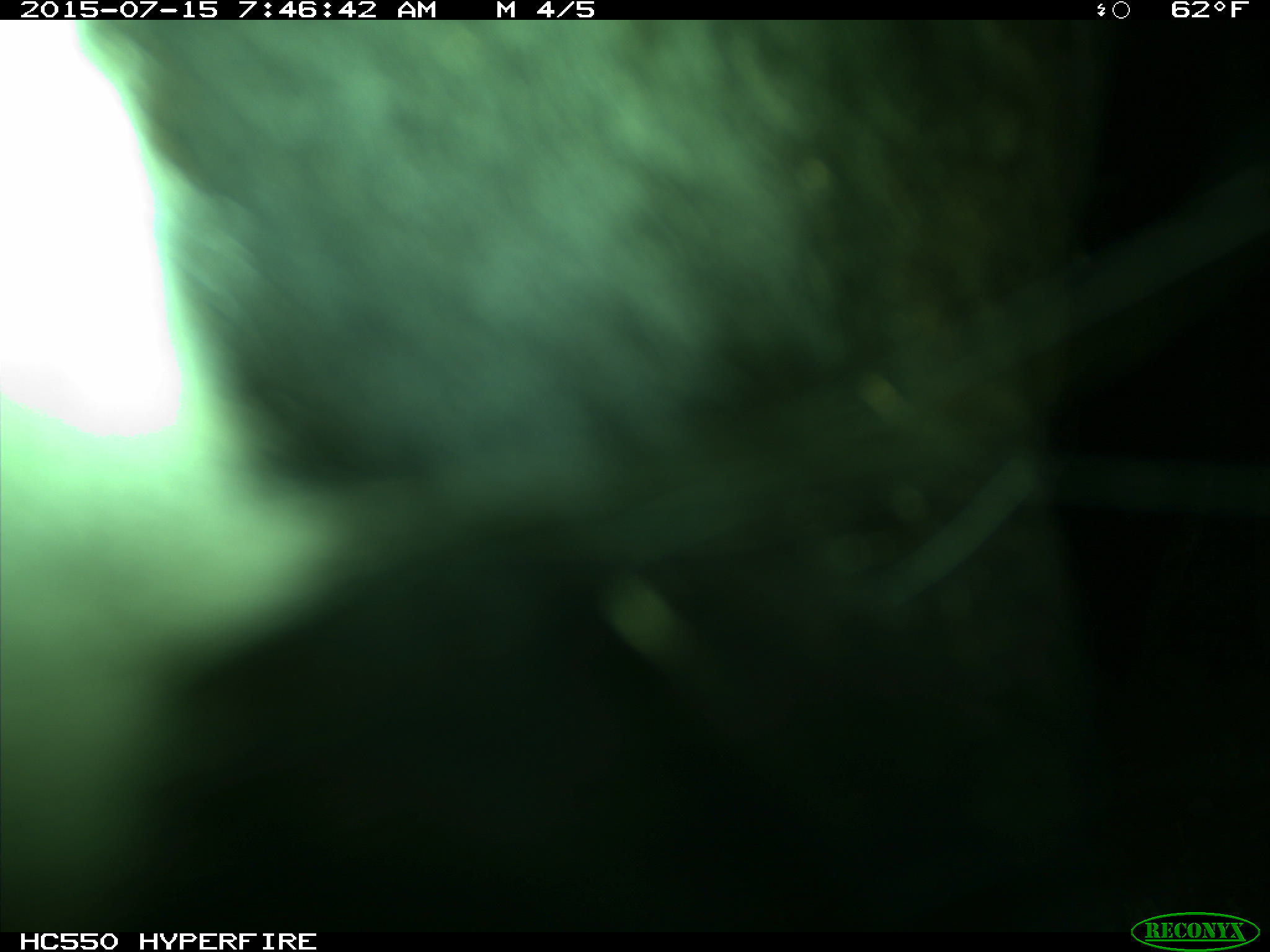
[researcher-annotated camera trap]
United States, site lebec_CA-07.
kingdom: Animalia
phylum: Chordata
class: Mammalia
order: Artiodactyla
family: Bovidae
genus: Bos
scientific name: Bos taurus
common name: domestic cow